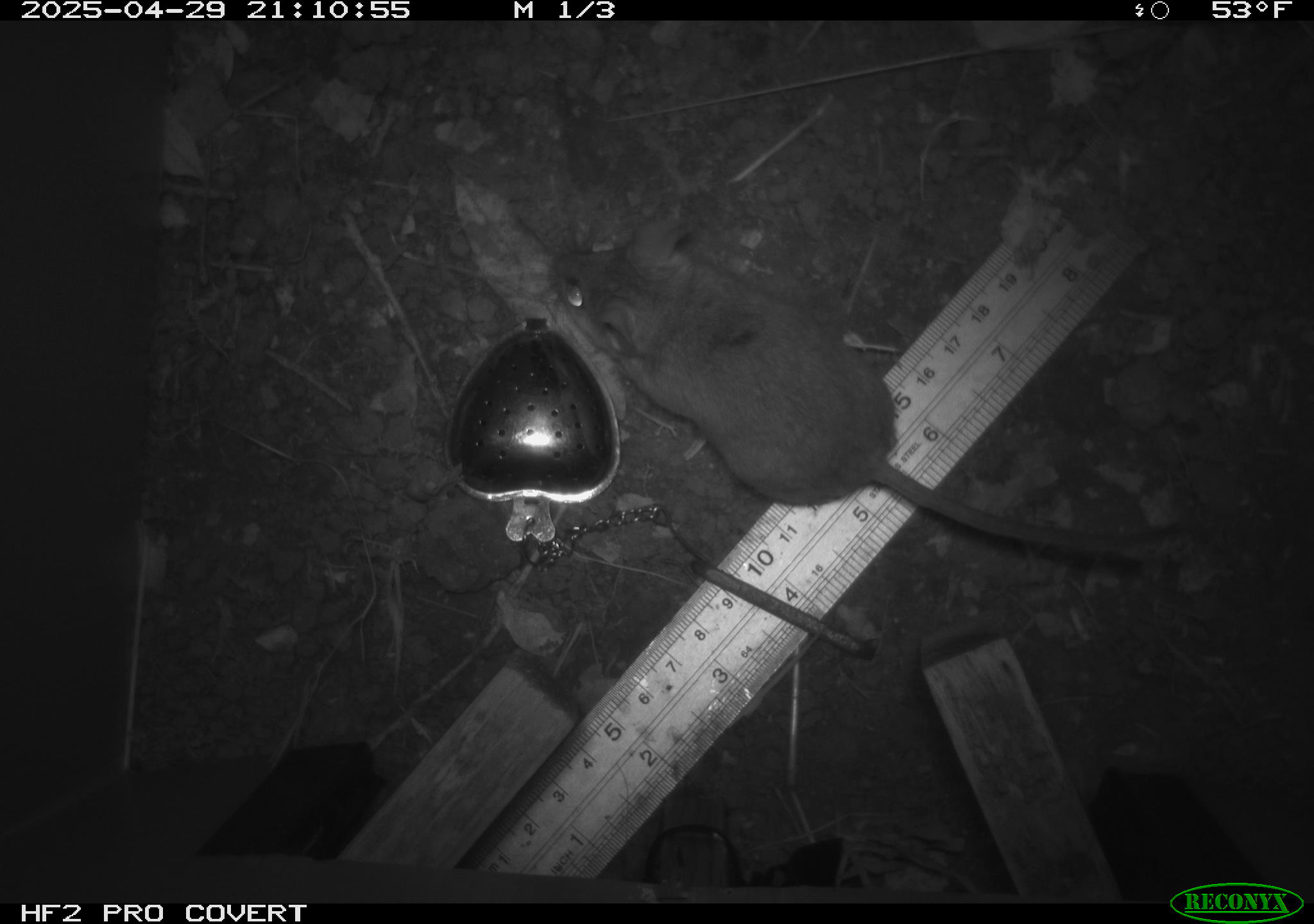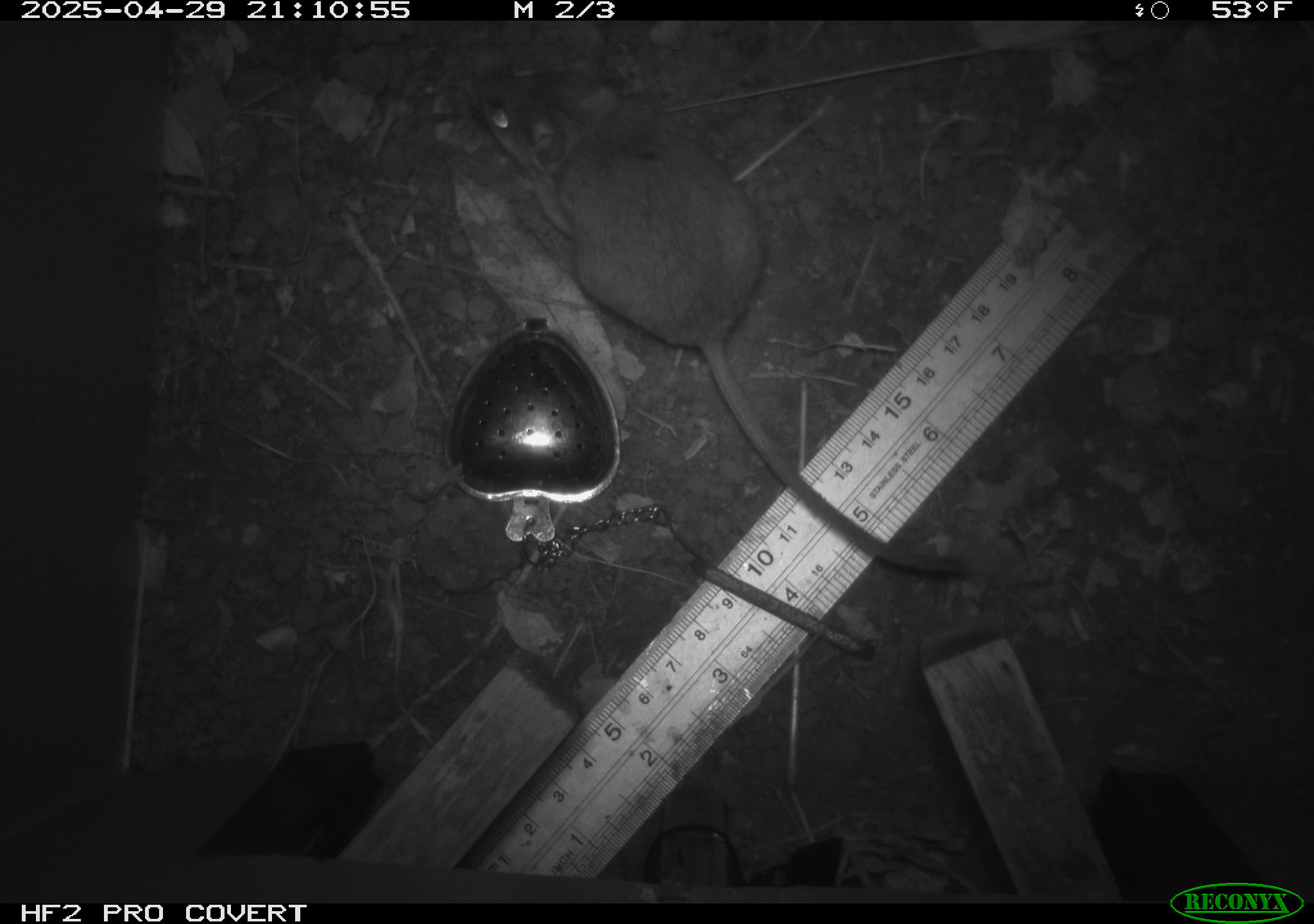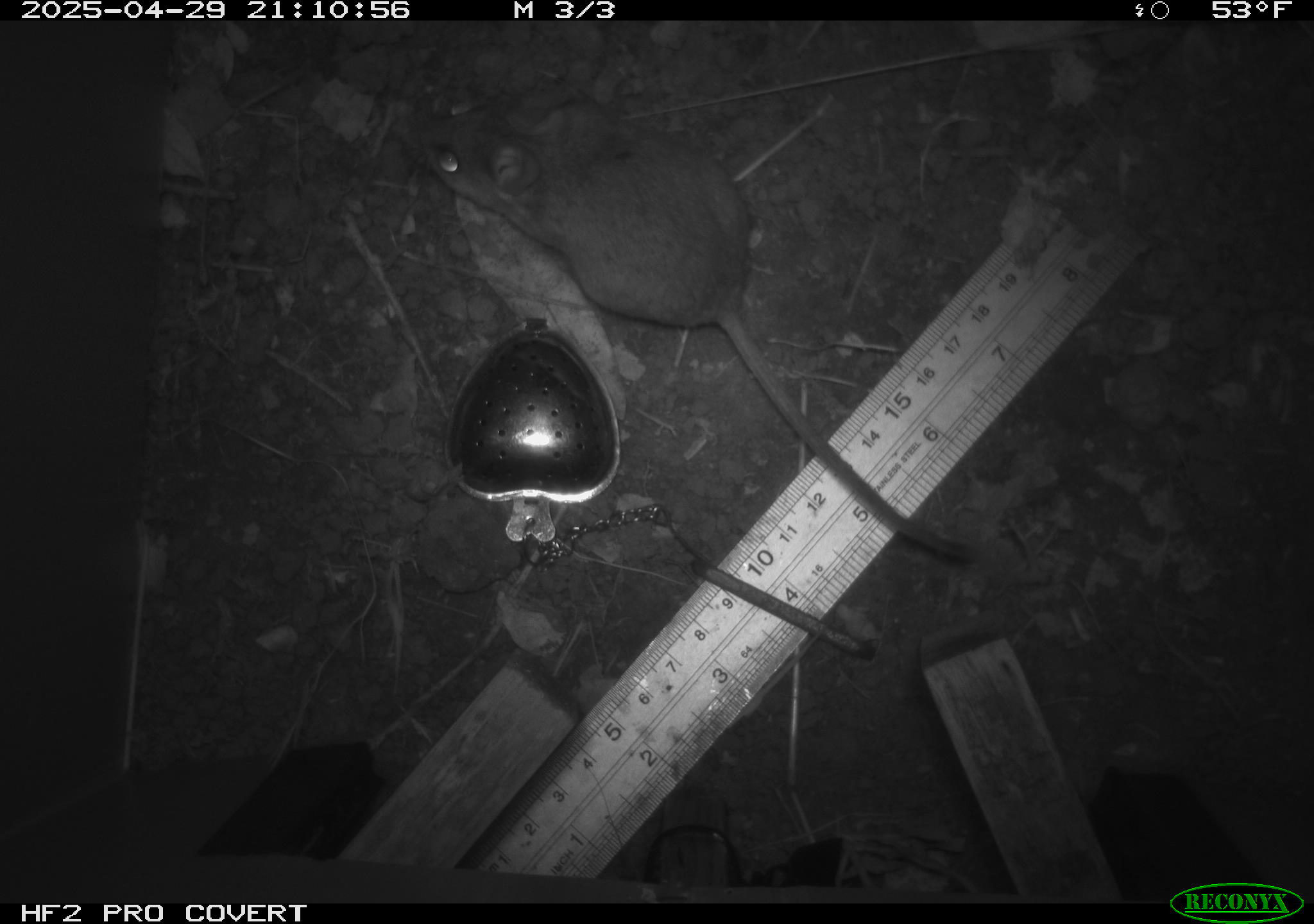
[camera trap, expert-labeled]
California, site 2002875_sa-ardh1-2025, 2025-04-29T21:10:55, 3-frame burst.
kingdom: Animalia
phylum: Chordata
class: Mammalia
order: Rodentia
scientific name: Rodentia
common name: mouse species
Mouse species (Rodentia).